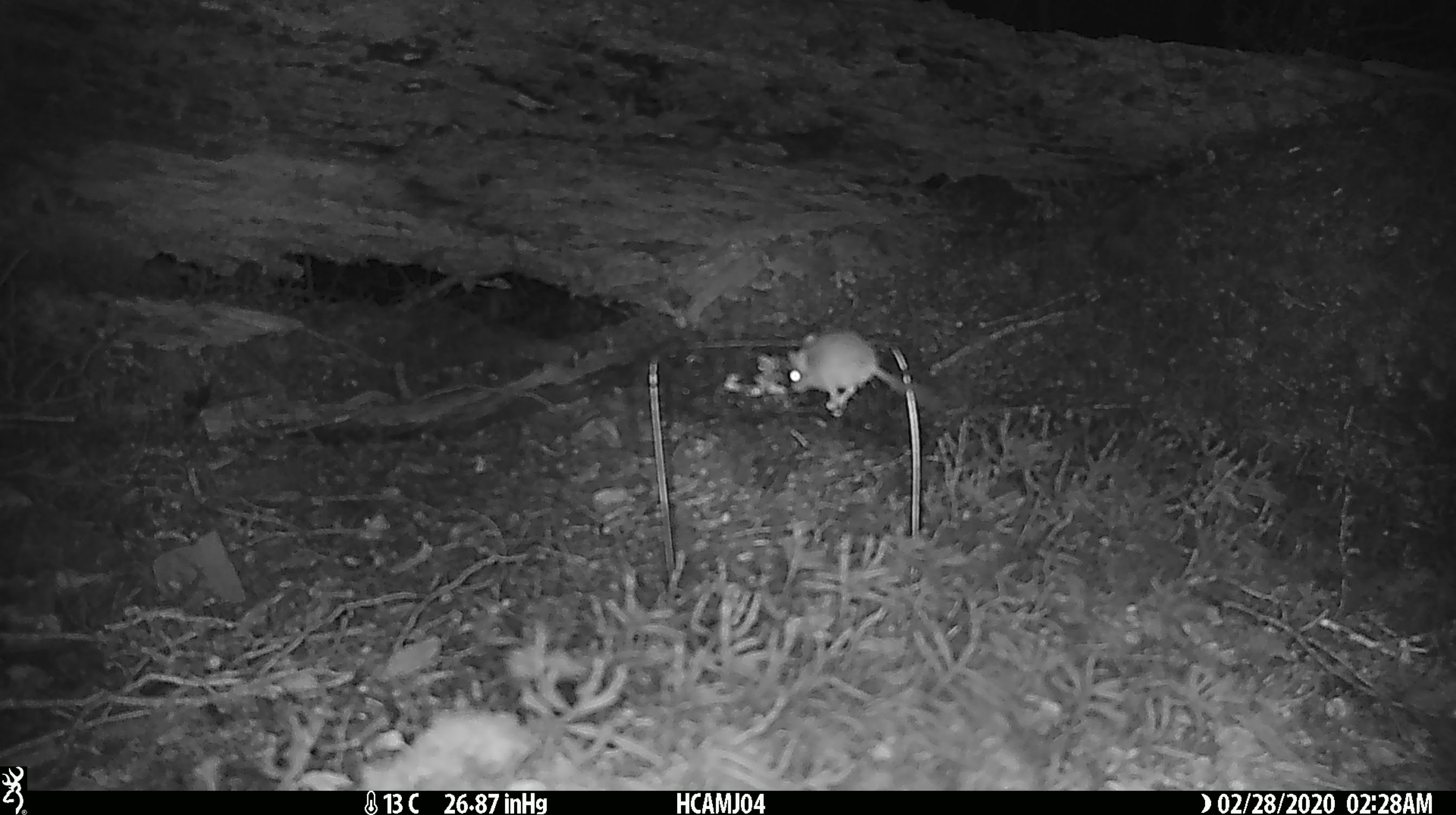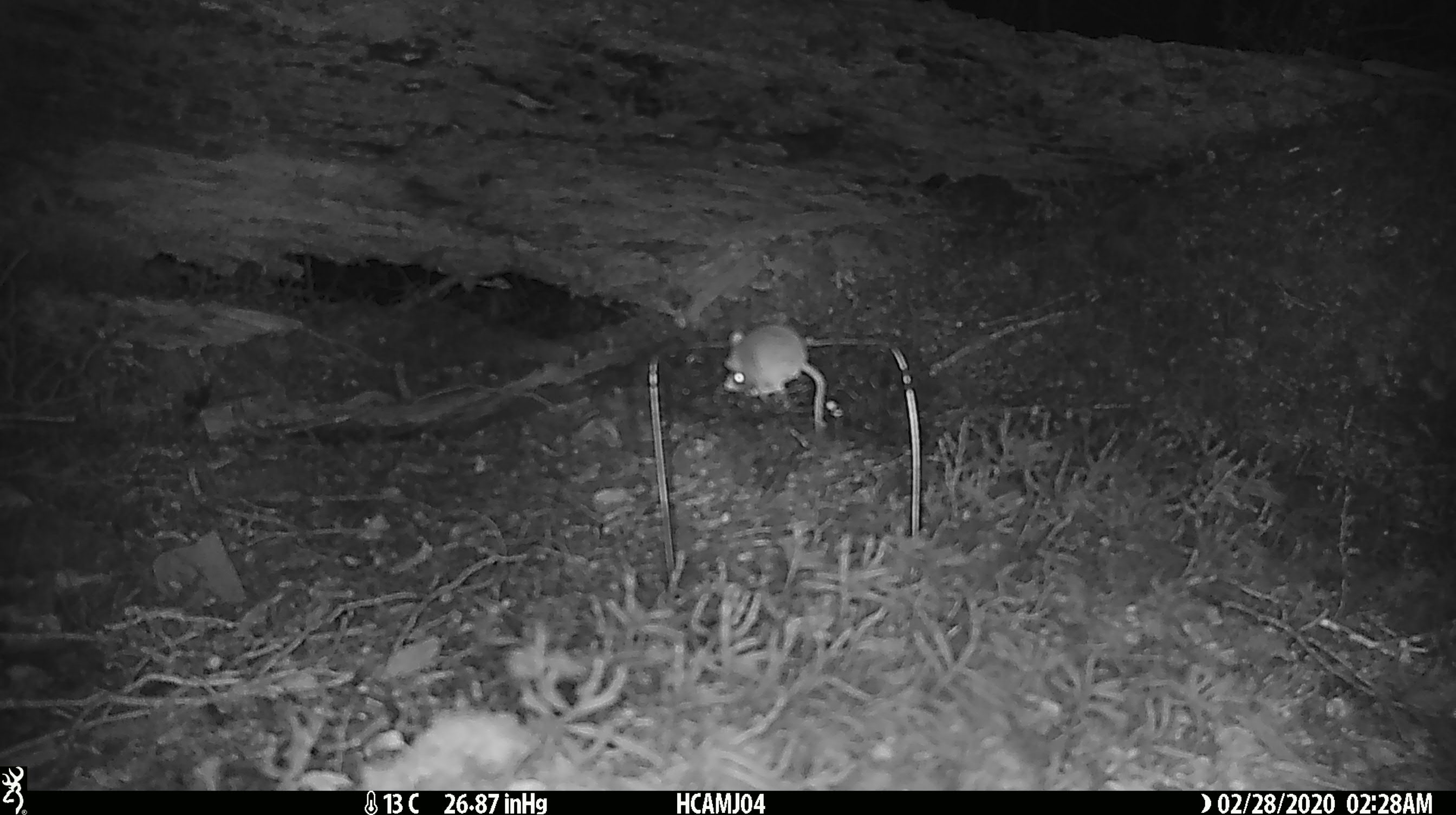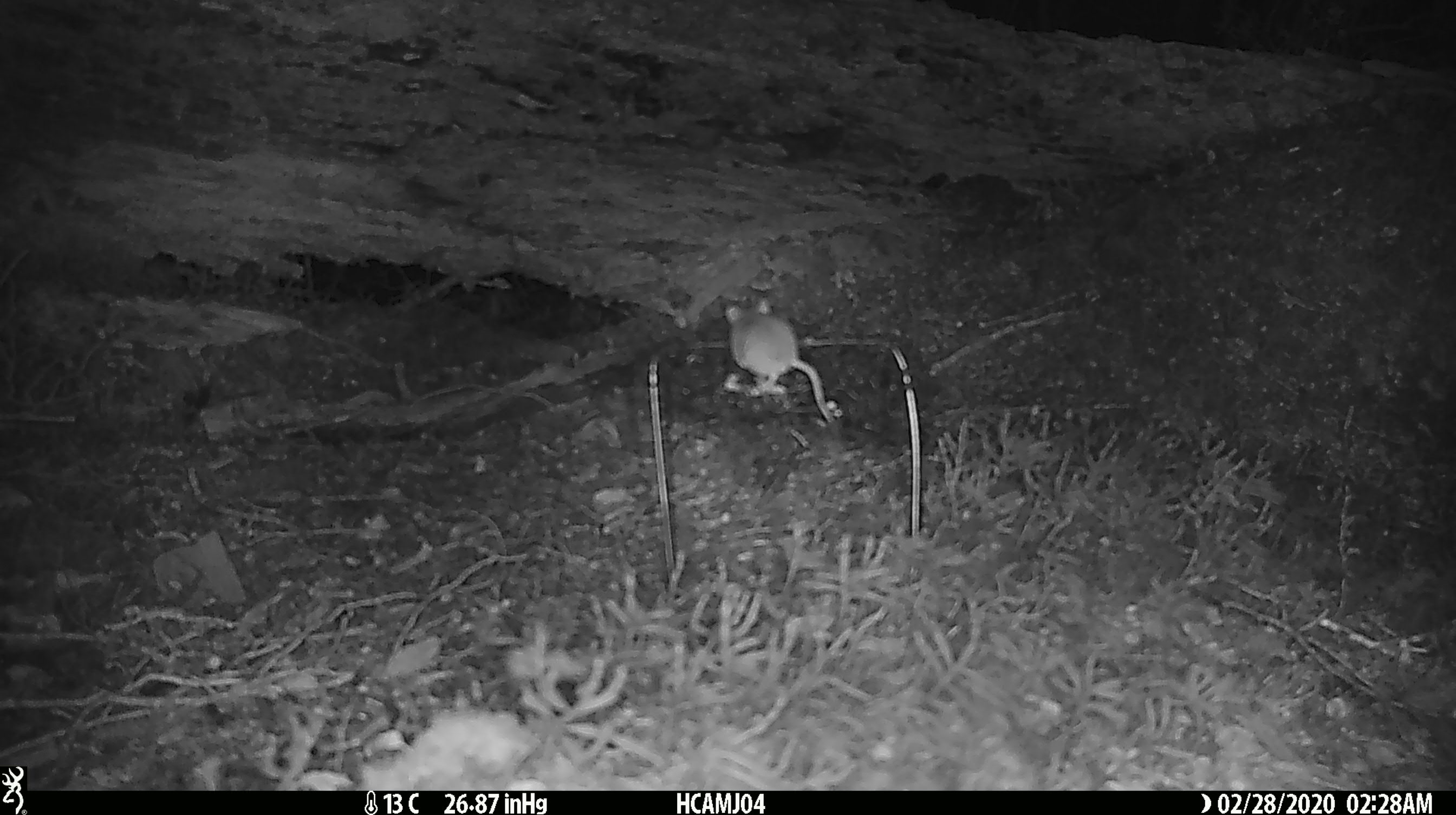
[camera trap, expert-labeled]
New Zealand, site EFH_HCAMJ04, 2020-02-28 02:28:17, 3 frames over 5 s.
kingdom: Animalia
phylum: Chordata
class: Mammalia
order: Rodentia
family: Muridae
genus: Mus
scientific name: Mus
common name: mouse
Mouse (Mus).